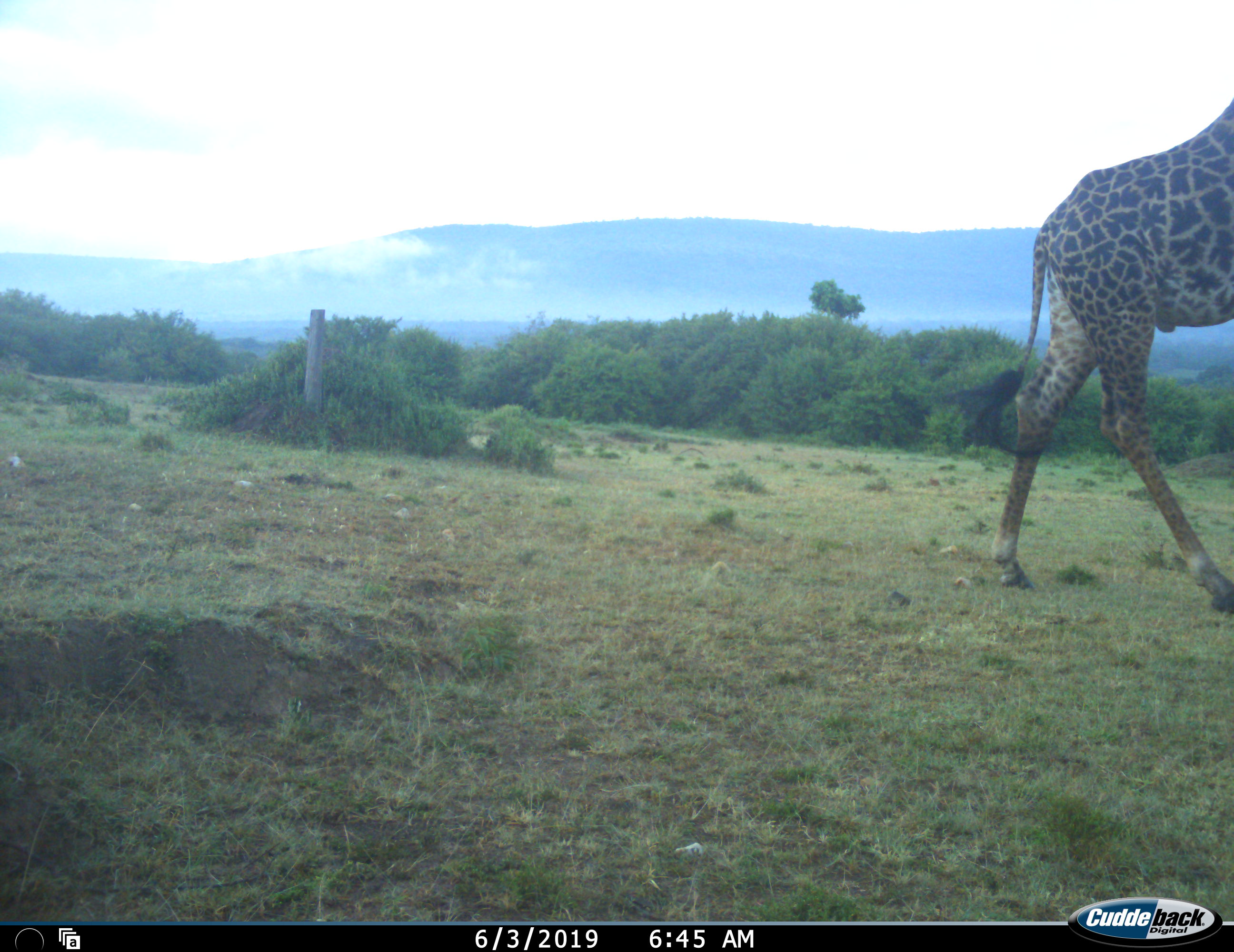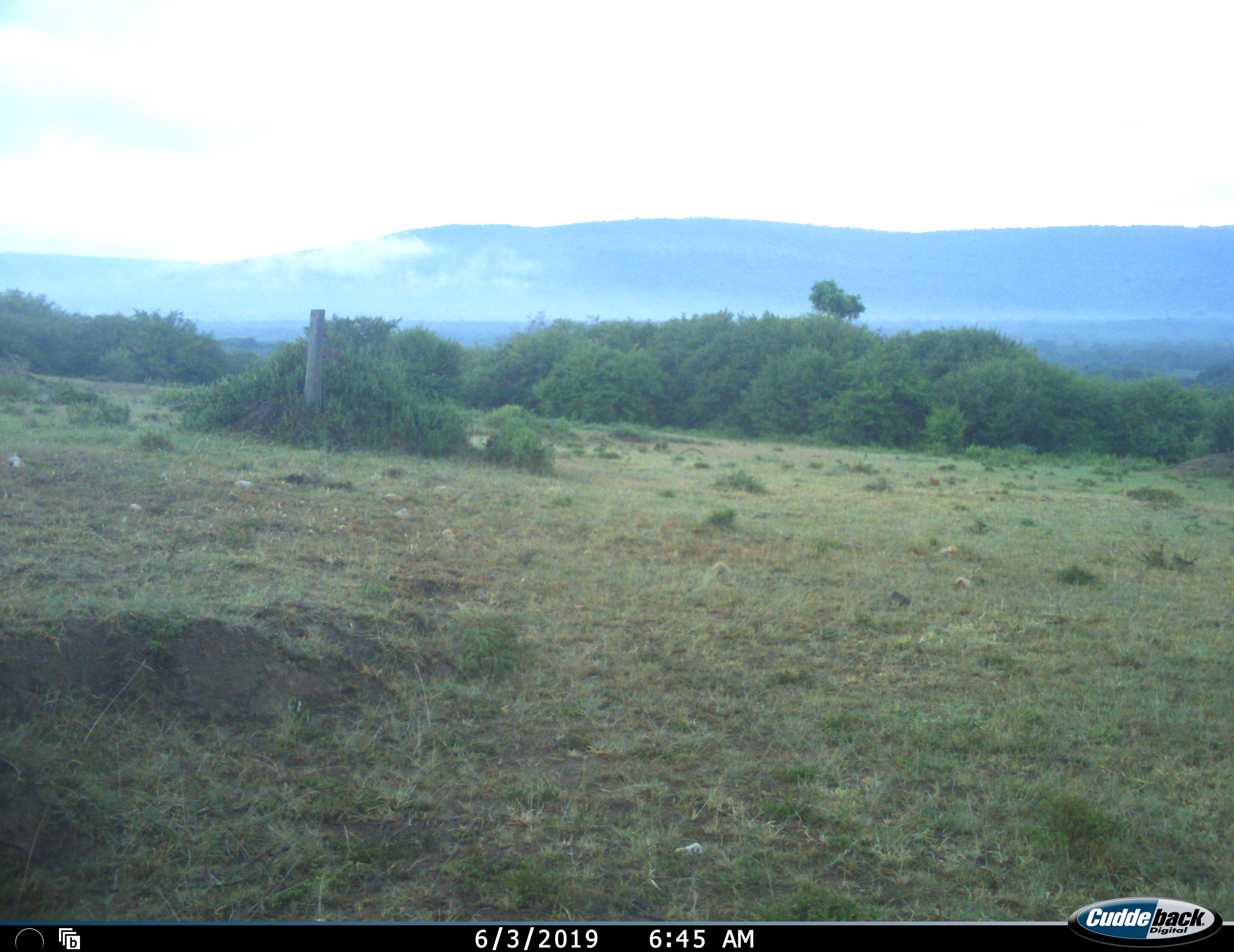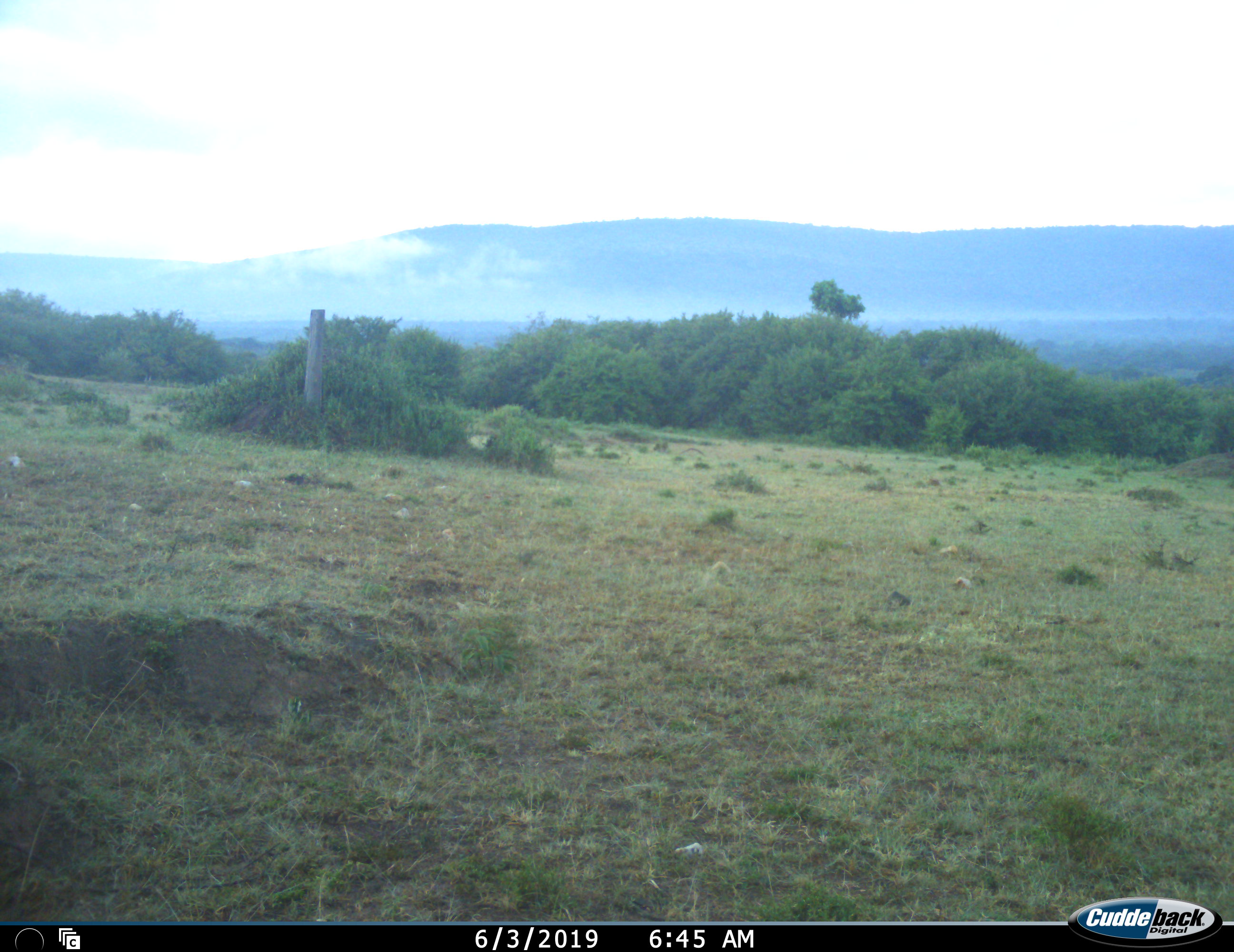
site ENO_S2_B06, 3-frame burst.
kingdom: Animalia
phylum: Chordata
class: Mammalia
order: Artiodactyla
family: Giraffidae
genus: Giraffa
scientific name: Giraffa camelopardalis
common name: giraffe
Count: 1.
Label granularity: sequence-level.